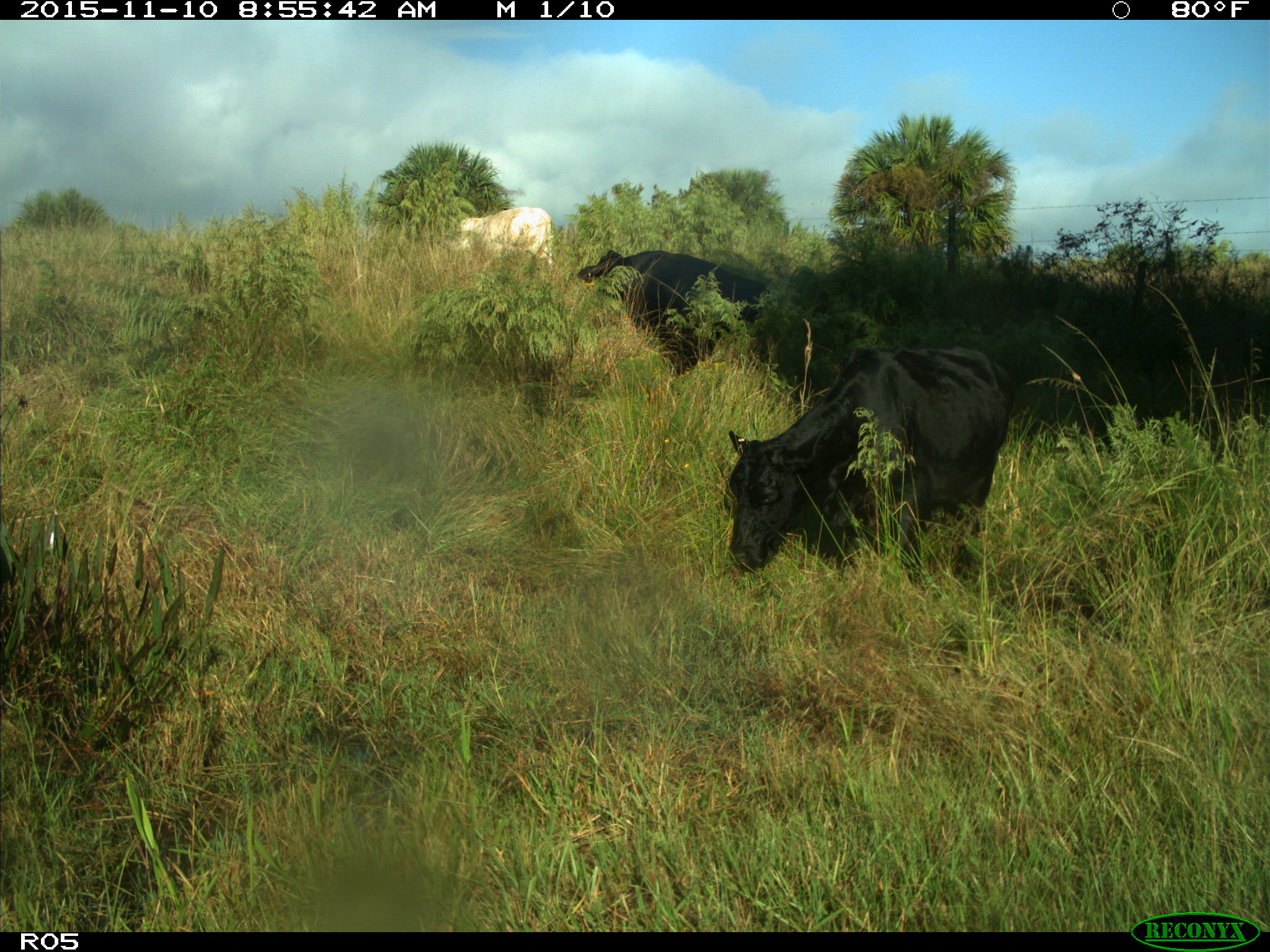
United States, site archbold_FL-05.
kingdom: Animalia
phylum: Chordata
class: Mammalia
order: Artiodactyla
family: Bovidae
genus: Bos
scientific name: Bos taurus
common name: domestic cow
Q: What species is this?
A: Bos taurus (domestic cow).